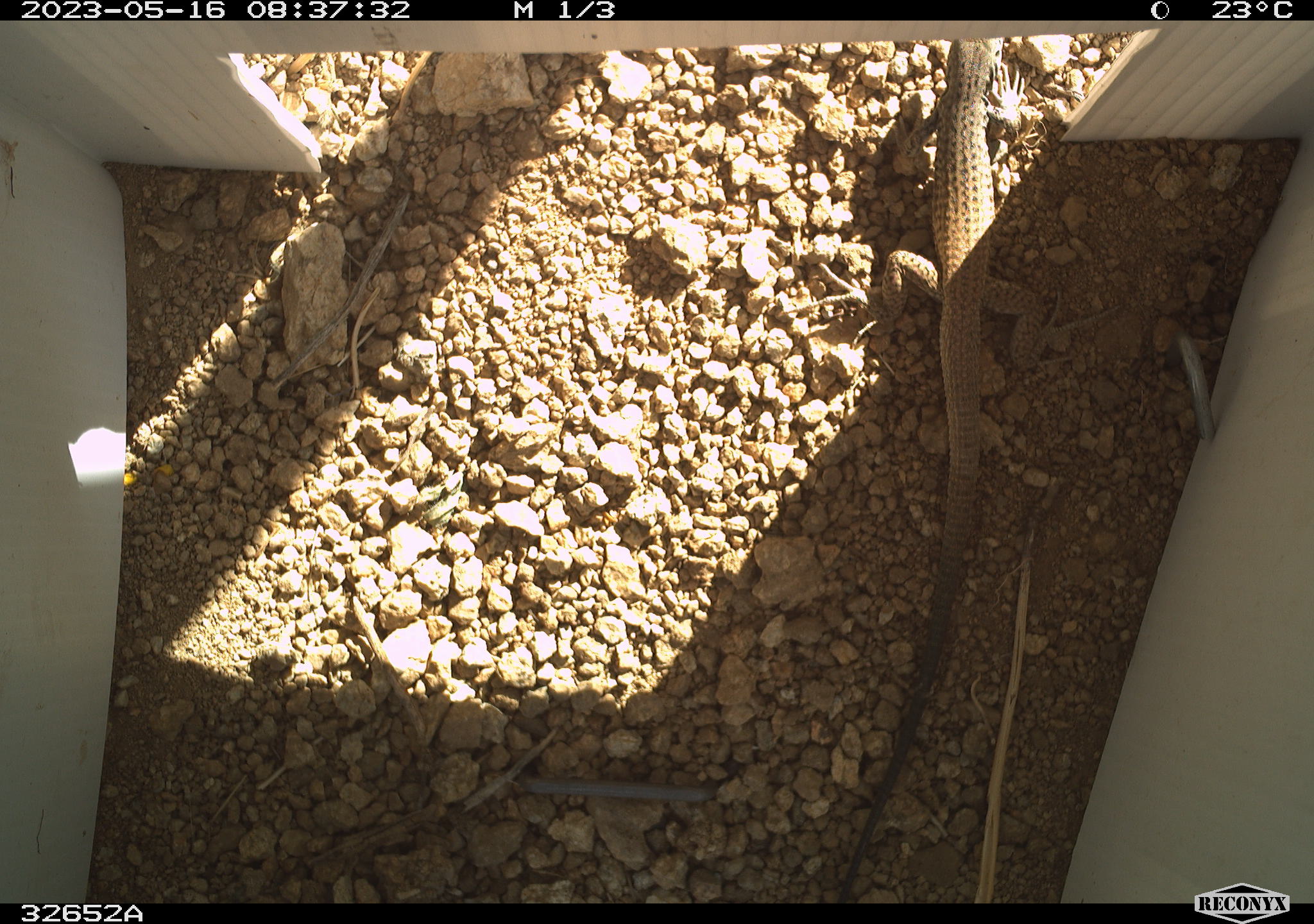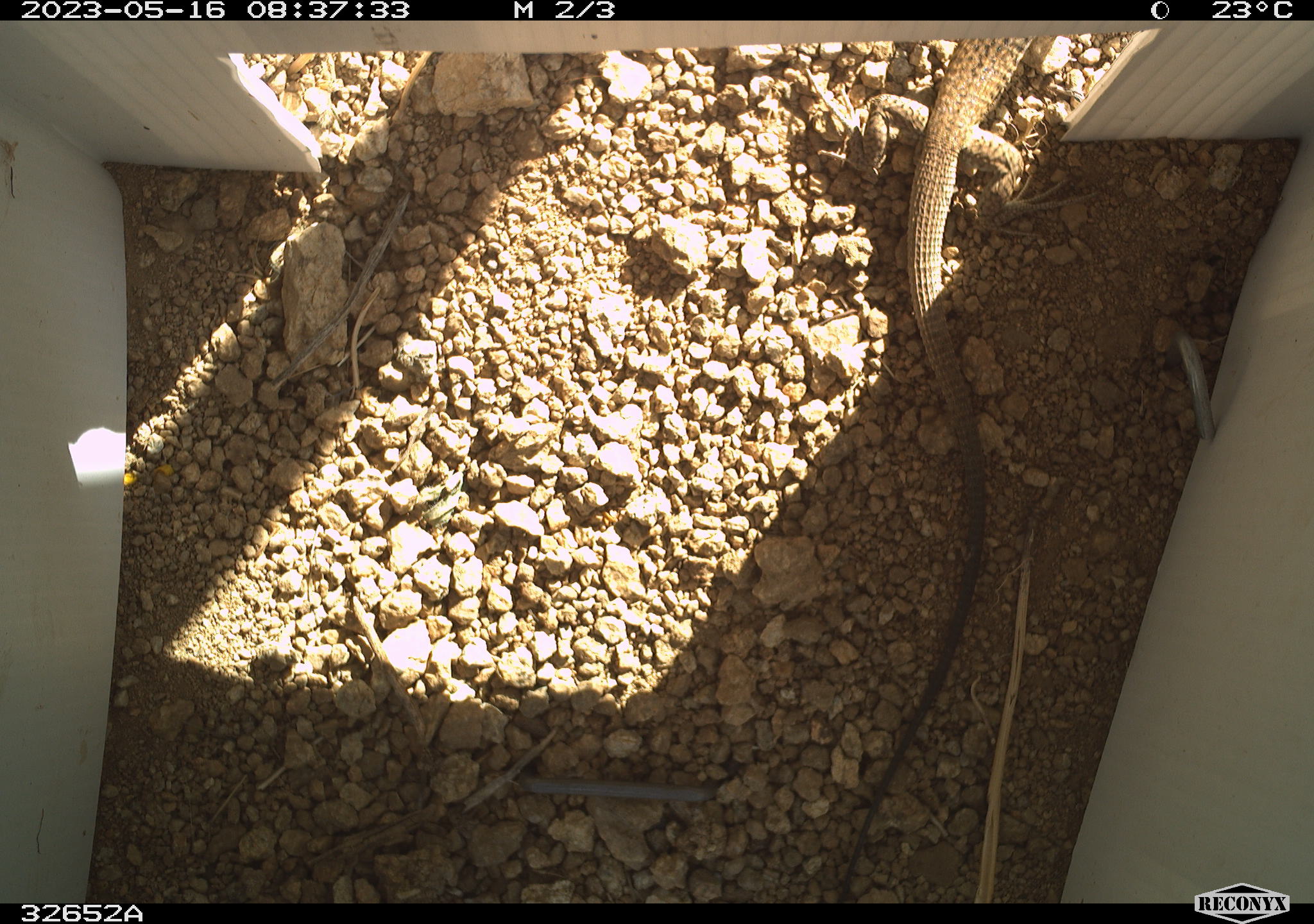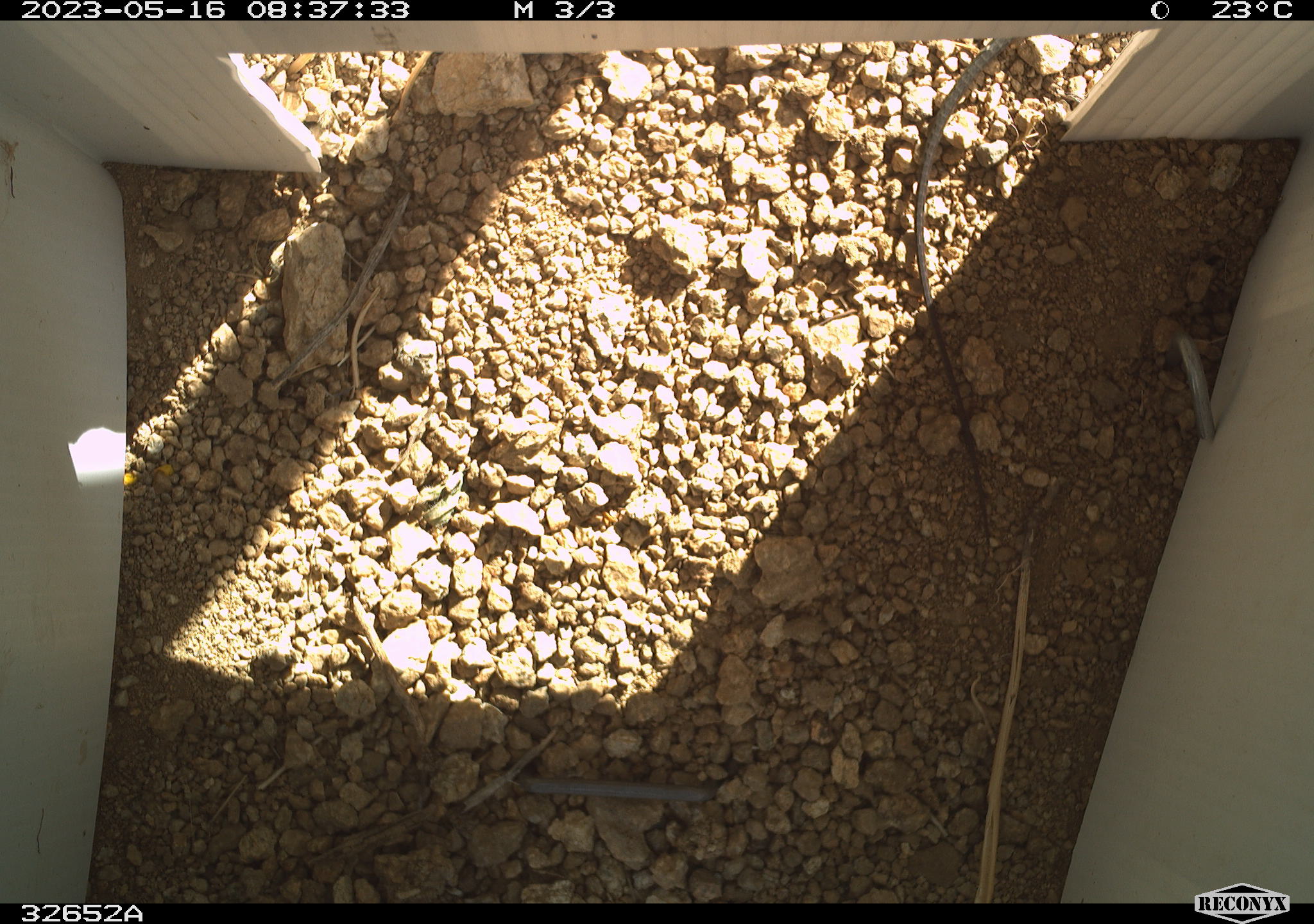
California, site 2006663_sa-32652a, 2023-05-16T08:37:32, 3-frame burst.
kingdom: Animalia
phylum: Chordata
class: Reptilia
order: Squamata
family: Teiidae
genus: Aspidoscelis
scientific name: Aspidoscelis tigris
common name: western whiptail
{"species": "western whiptail (Aspidoscelis tigris)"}